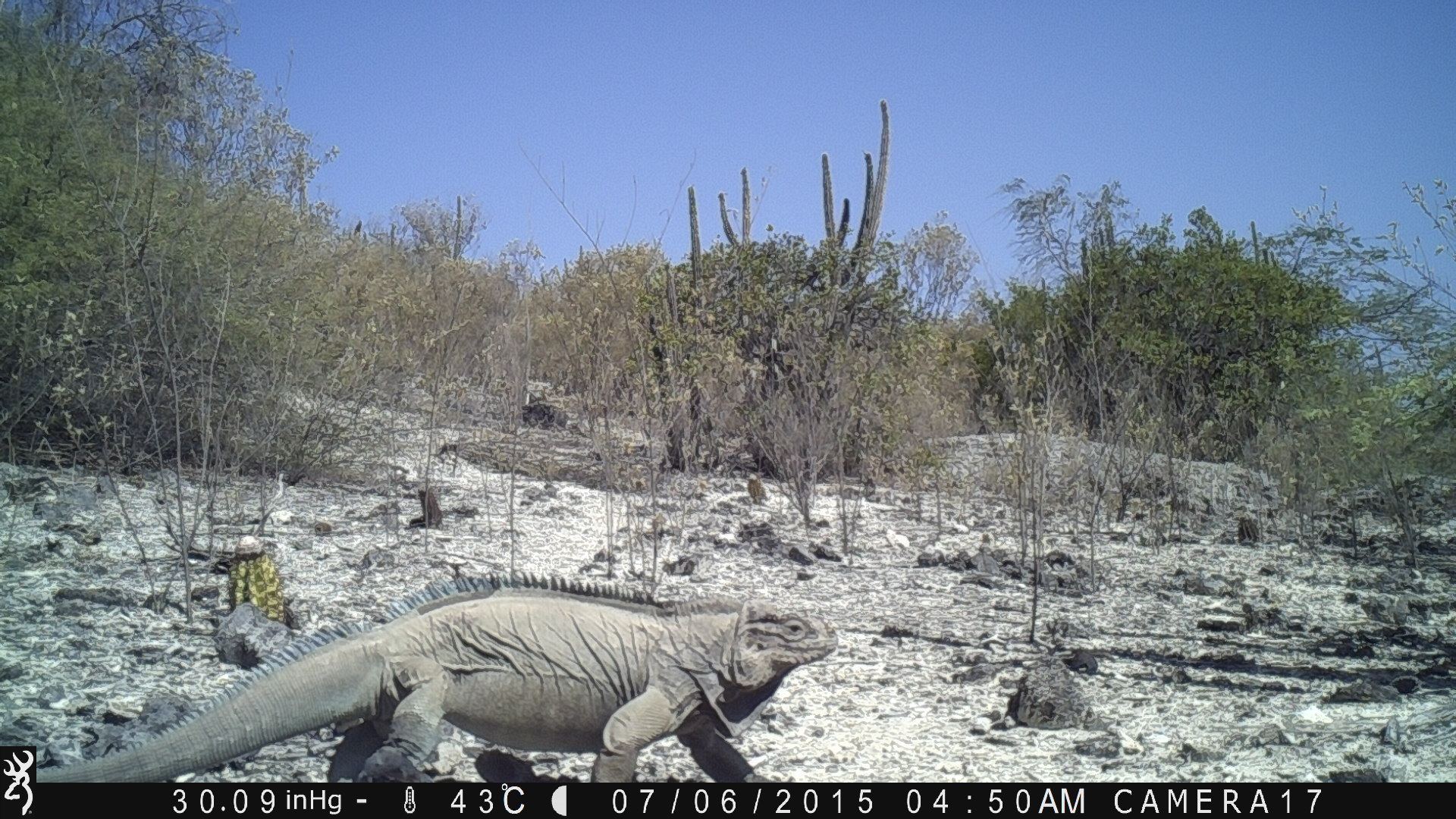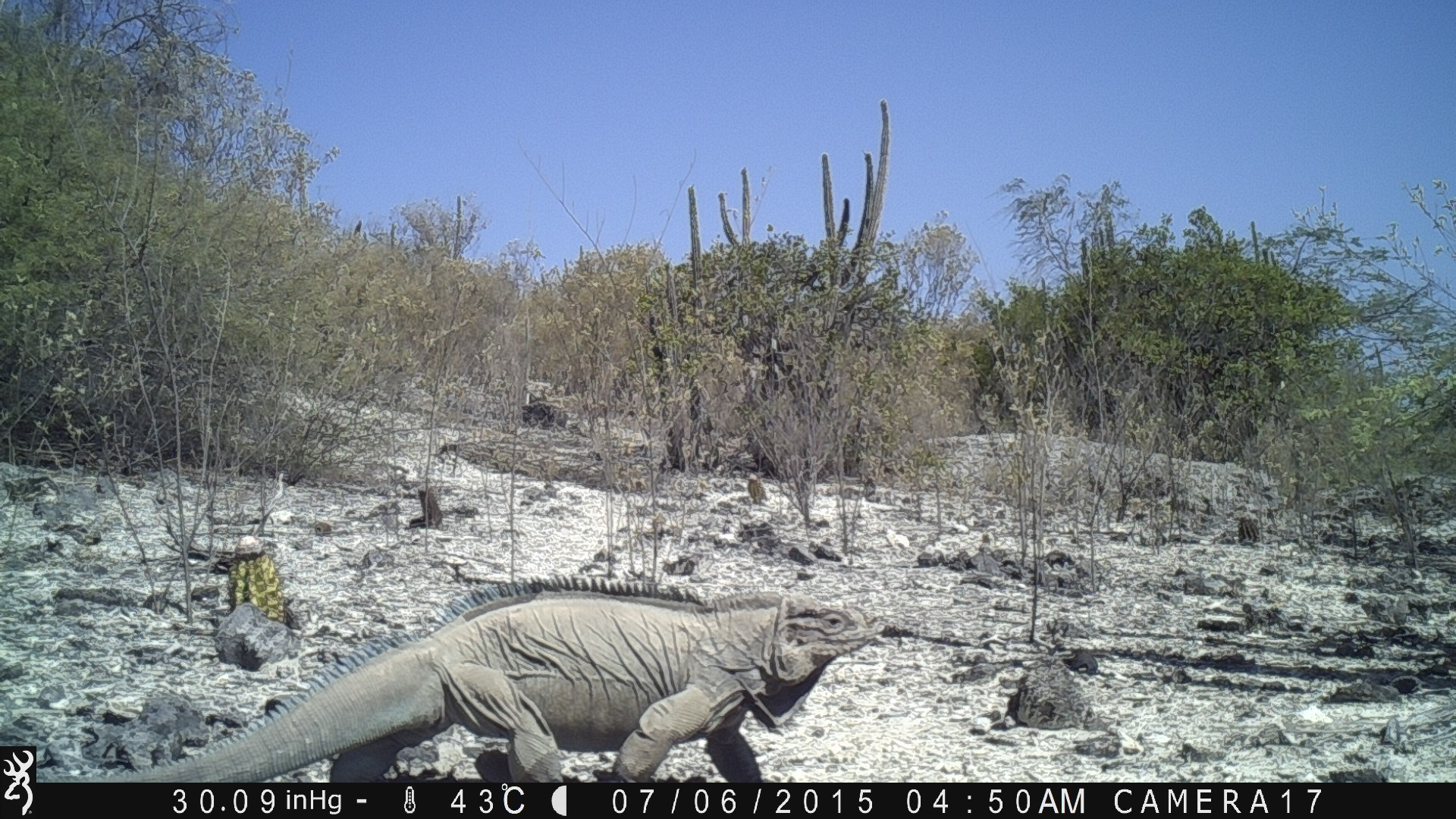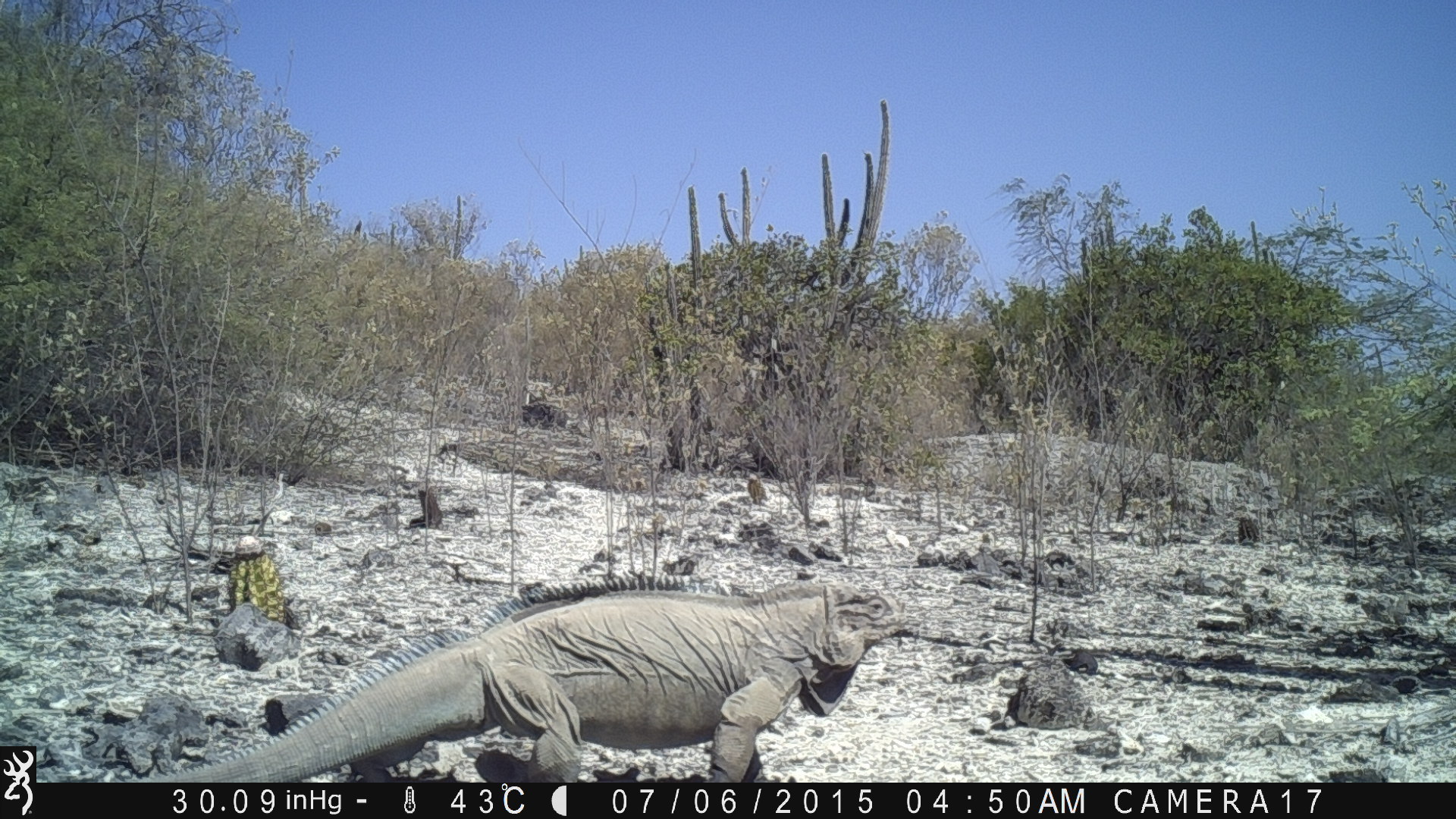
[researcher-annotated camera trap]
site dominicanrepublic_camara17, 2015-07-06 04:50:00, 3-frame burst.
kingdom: Animalia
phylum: Chordata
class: Reptilia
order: Squamata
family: Iguanidae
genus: Iguana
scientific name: Iguana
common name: typical iguanas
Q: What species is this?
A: Iguana (typical iguanas).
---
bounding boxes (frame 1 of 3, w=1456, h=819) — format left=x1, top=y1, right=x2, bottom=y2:
iguana: left=24, top=584, right=852, bottom=782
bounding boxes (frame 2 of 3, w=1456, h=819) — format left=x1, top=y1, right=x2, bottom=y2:
iguana: left=76, top=582, right=913, bottom=787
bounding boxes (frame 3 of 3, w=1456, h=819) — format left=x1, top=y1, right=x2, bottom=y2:
iguana: left=144, top=575, right=932, bottom=783